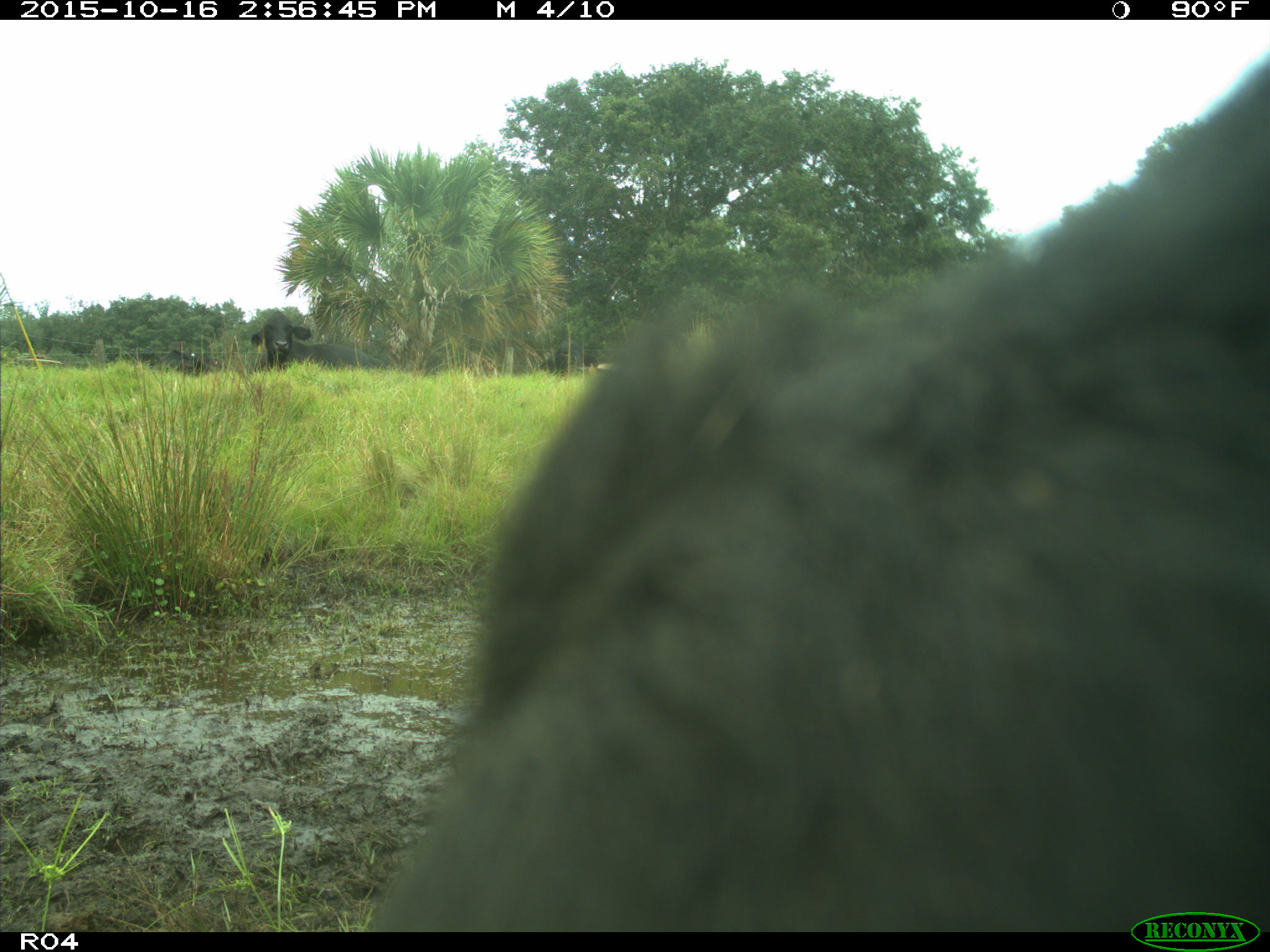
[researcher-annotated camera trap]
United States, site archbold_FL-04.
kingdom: Animalia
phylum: Chordata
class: Mammalia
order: Artiodactyla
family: Bovidae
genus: Bos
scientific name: Bos taurus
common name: domestic cow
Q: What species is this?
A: Bos taurus (domestic cow).